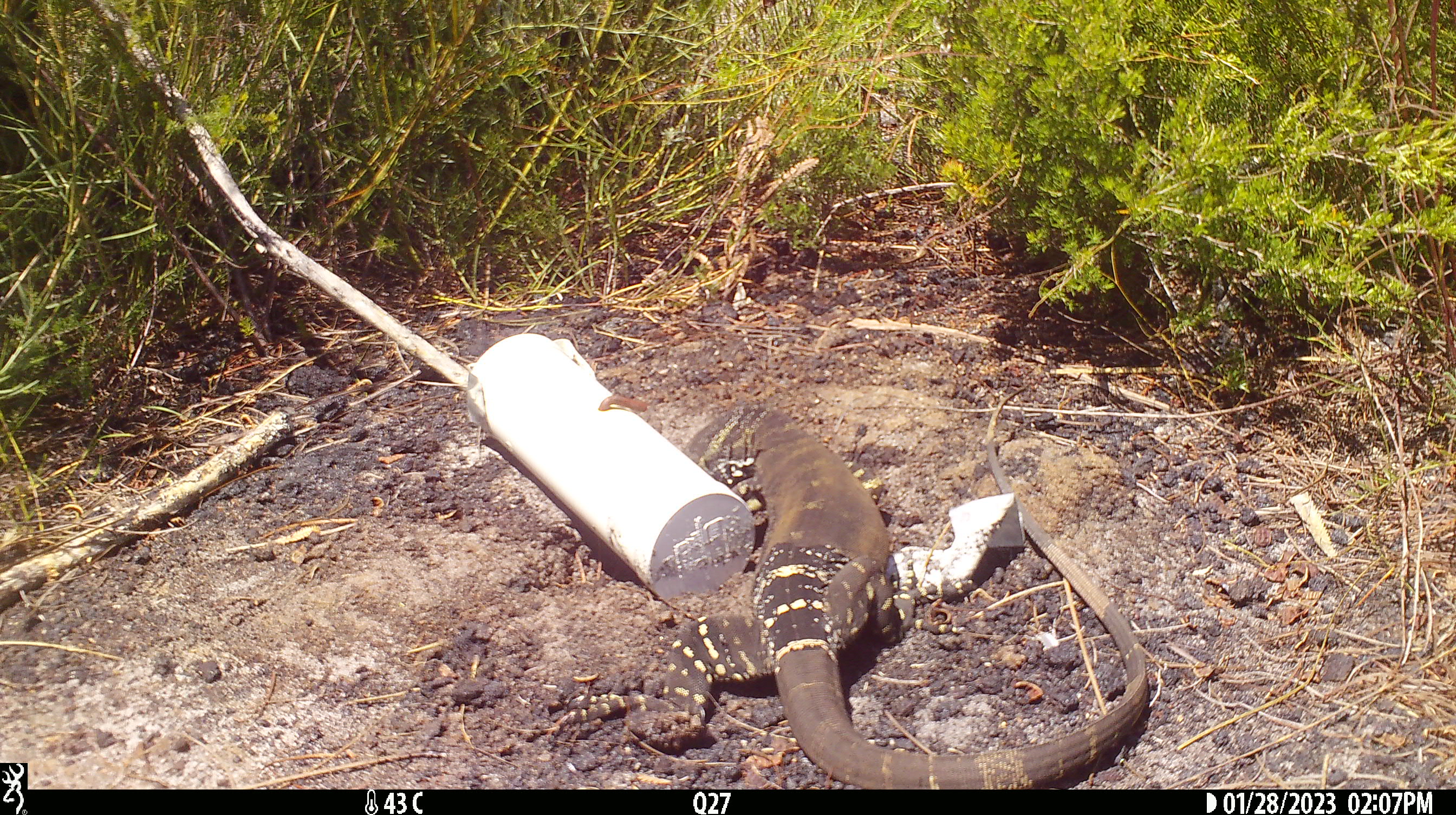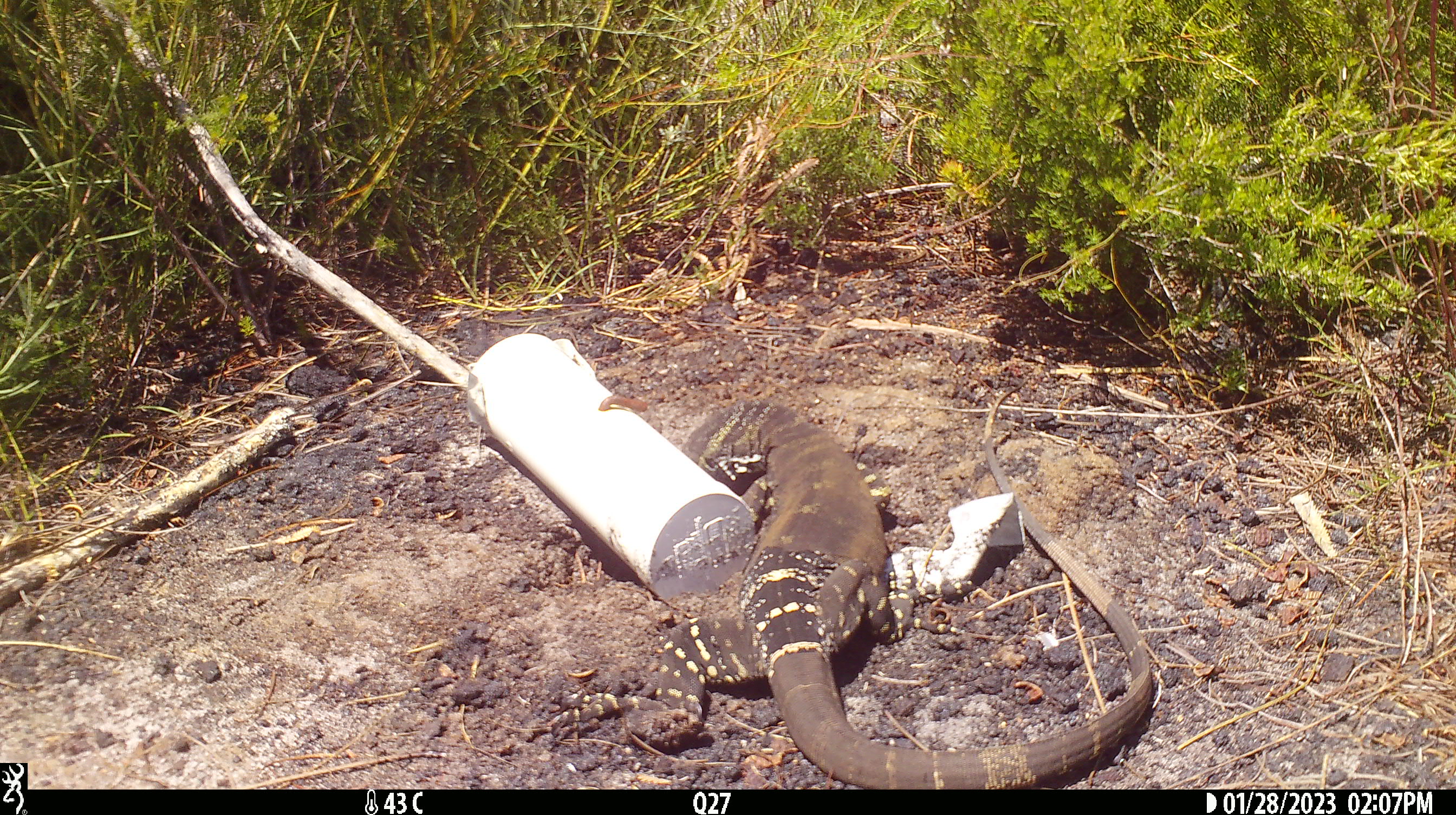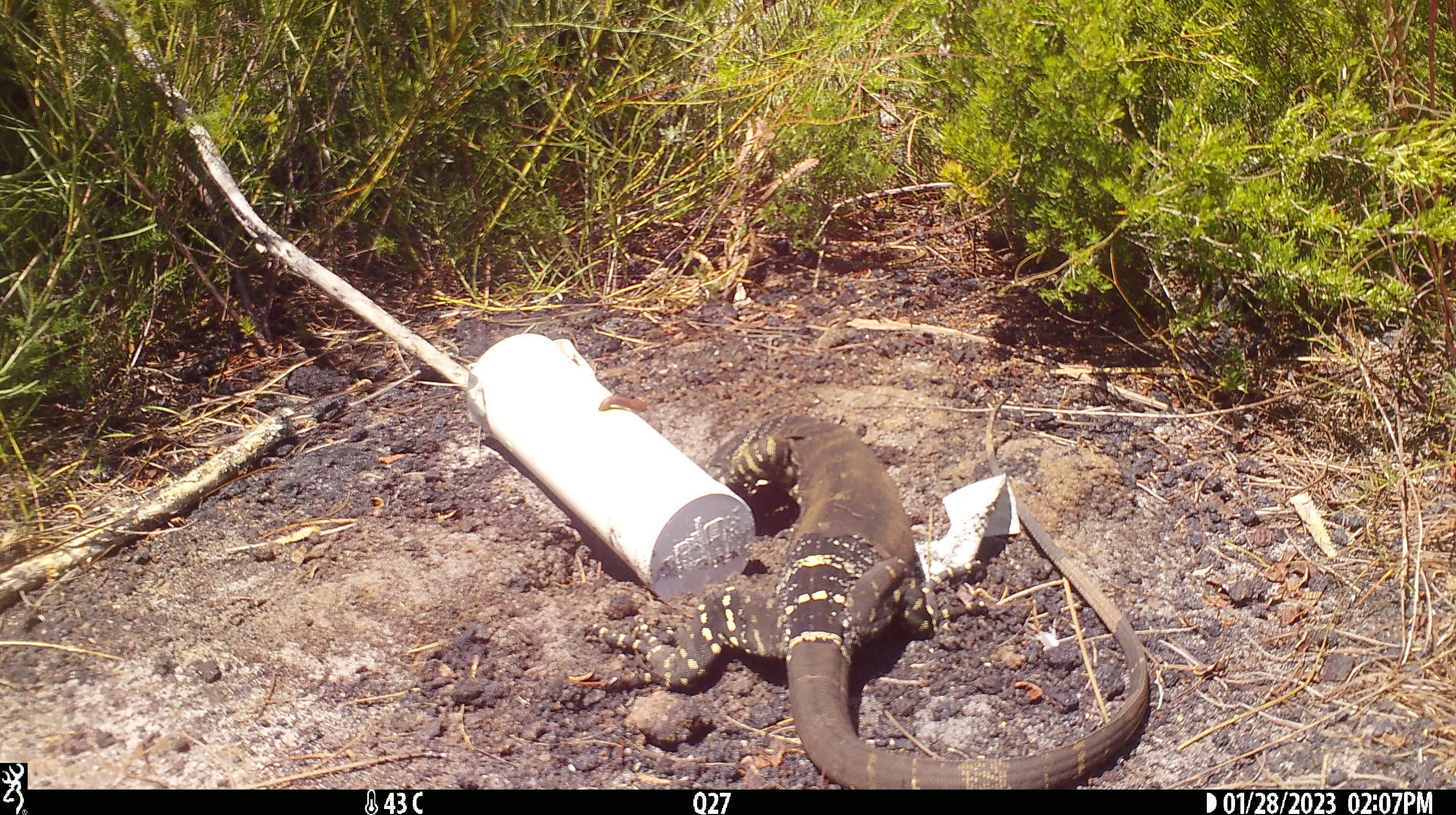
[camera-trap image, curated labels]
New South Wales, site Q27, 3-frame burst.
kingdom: Animalia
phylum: Chordata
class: Reptilia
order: Squamata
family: Varanidae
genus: Varanus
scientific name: Varanus varius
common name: lace monitor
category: goanna